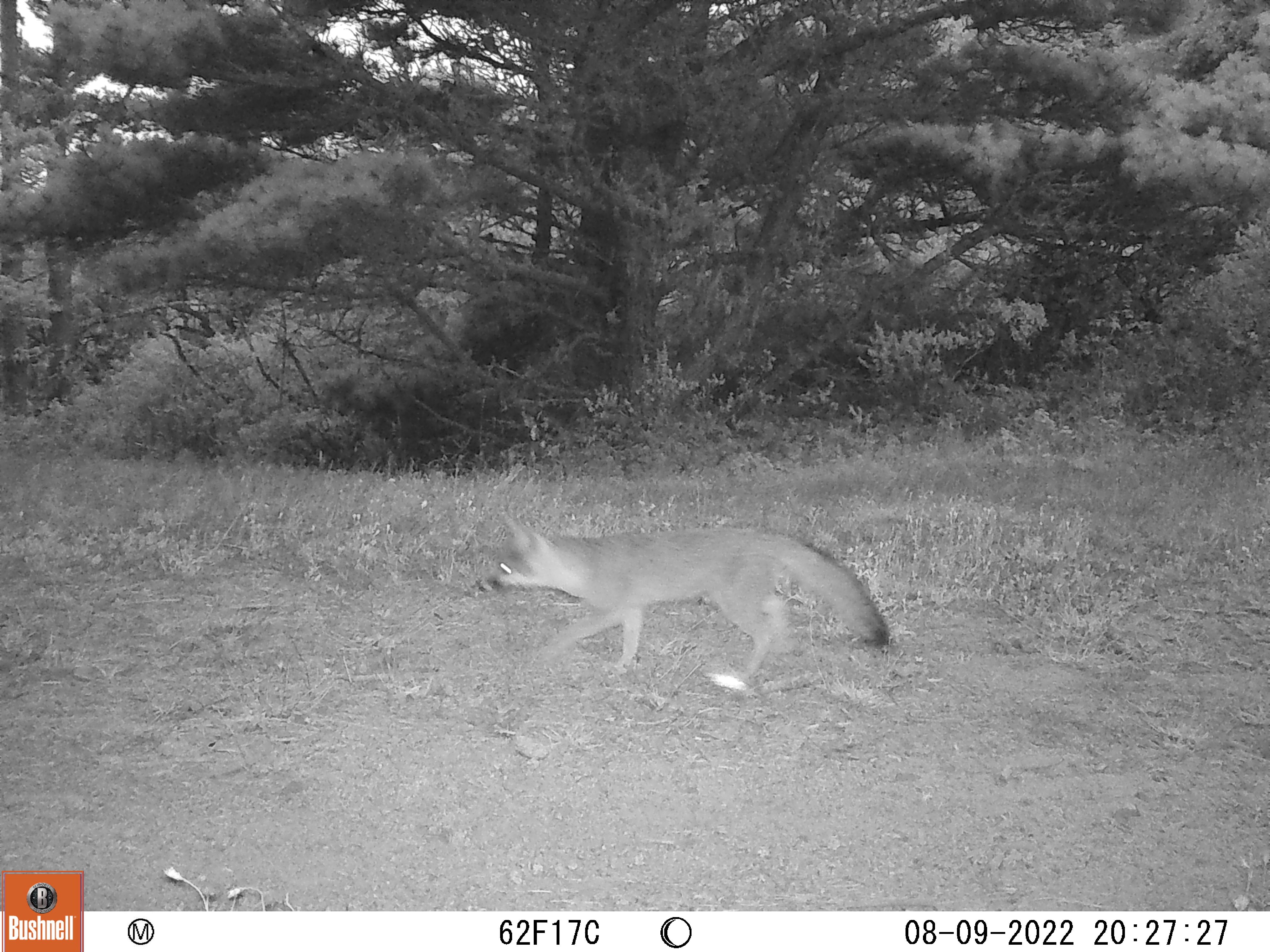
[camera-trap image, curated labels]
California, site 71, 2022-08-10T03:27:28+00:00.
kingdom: Animalia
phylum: Chordata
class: Mammalia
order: Carnivora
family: Canidae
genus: Urocyon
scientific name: Urocyon cinereoargenteus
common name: gray fox